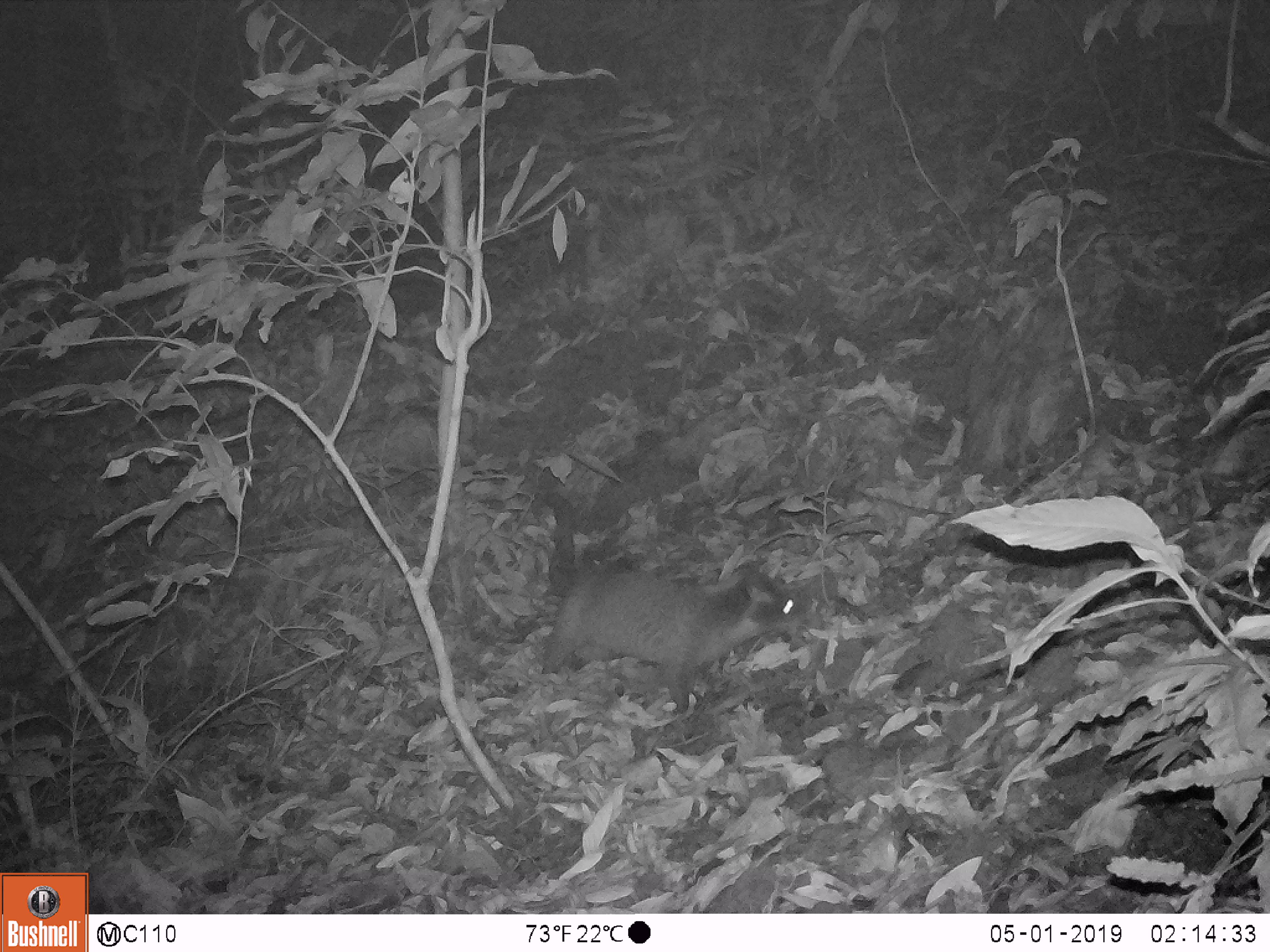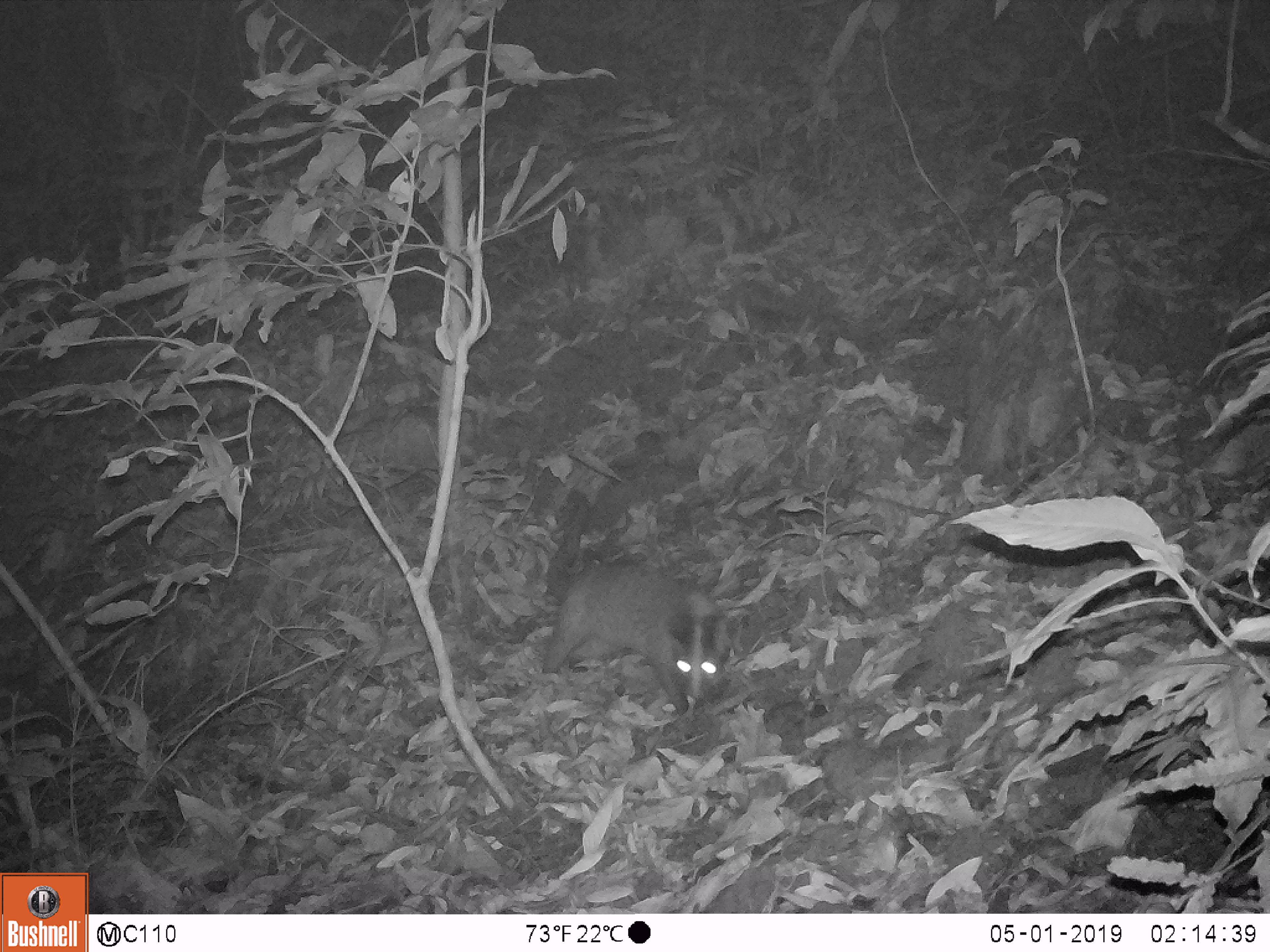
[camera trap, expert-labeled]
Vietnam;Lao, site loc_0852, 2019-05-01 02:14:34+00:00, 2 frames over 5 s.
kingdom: Animalia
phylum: Chordata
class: Mammalia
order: Carnivora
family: Viverridae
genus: Paguma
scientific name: Paguma larvata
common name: masked palm civet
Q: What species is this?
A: Masked palm civet (Paguma larvata).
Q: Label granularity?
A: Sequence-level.